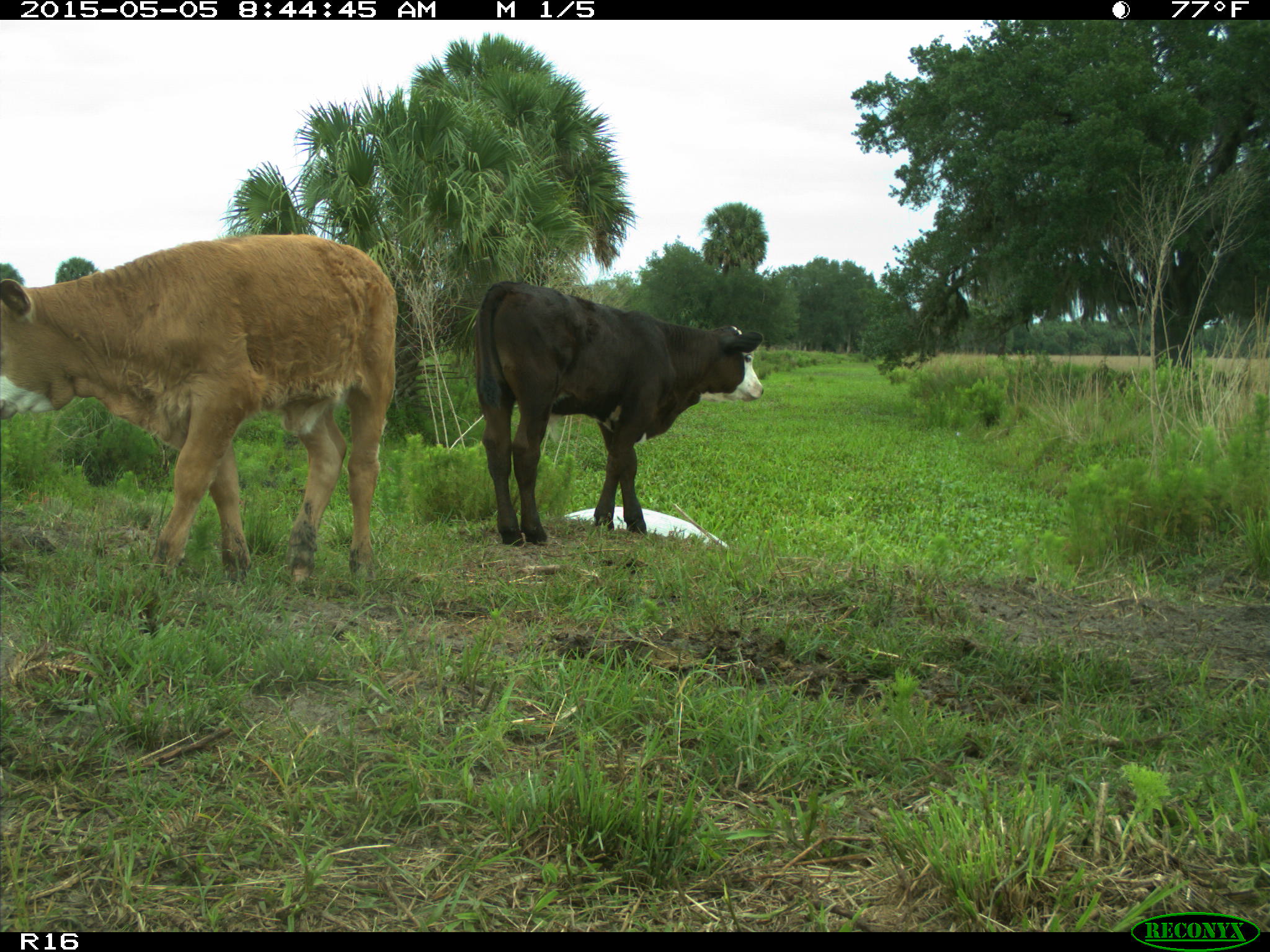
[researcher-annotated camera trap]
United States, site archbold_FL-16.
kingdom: Animalia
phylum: Chordata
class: Mammalia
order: Artiodactyla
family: Bovidae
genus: Bos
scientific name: Bos taurus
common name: domestic cow